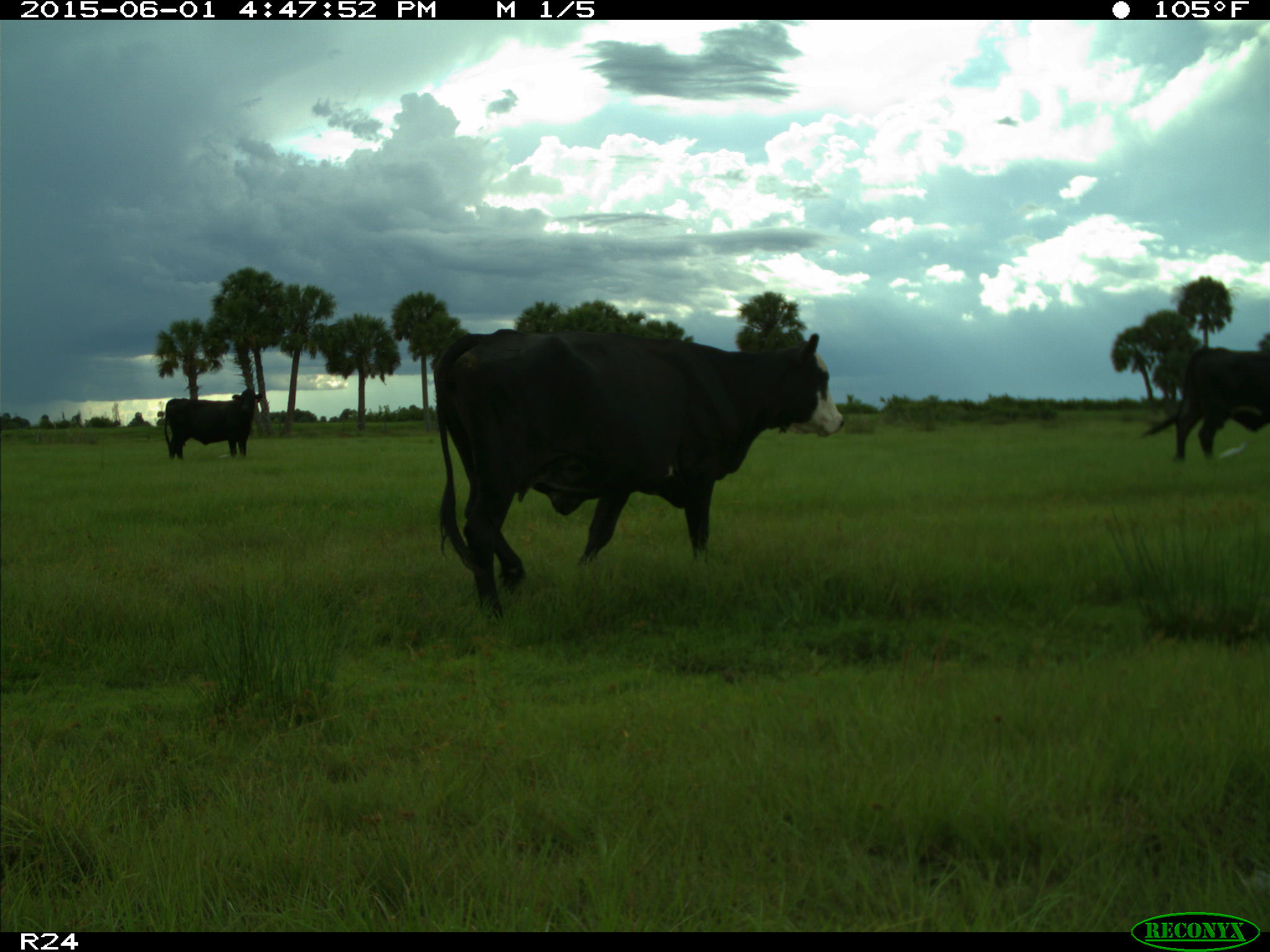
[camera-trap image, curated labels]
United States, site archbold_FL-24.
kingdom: Animalia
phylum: Chordata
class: Mammalia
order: Artiodactyla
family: Bovidae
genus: Bos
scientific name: Bos taurus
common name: domestic cow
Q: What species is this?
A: Bos taurus (domestic cow).